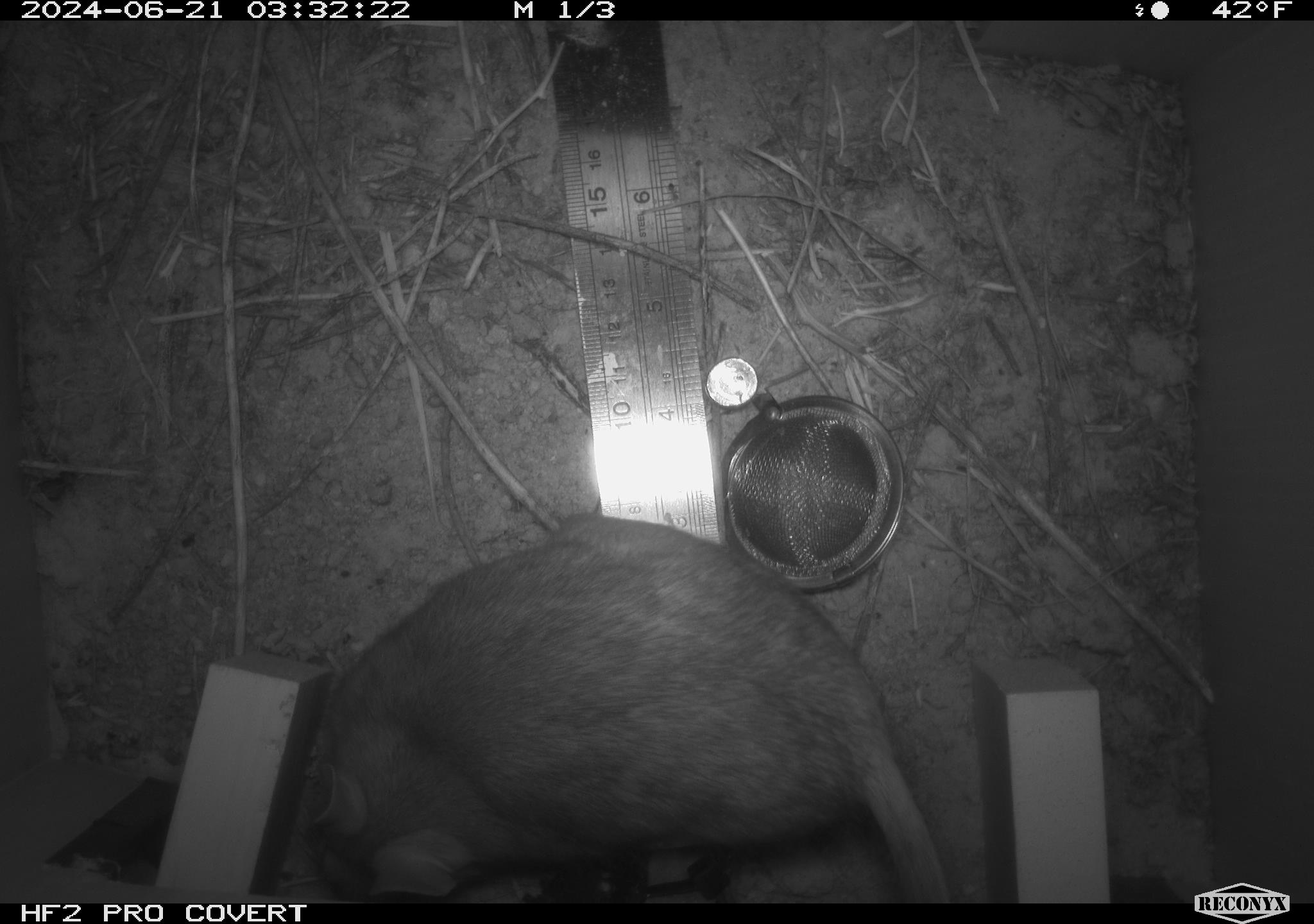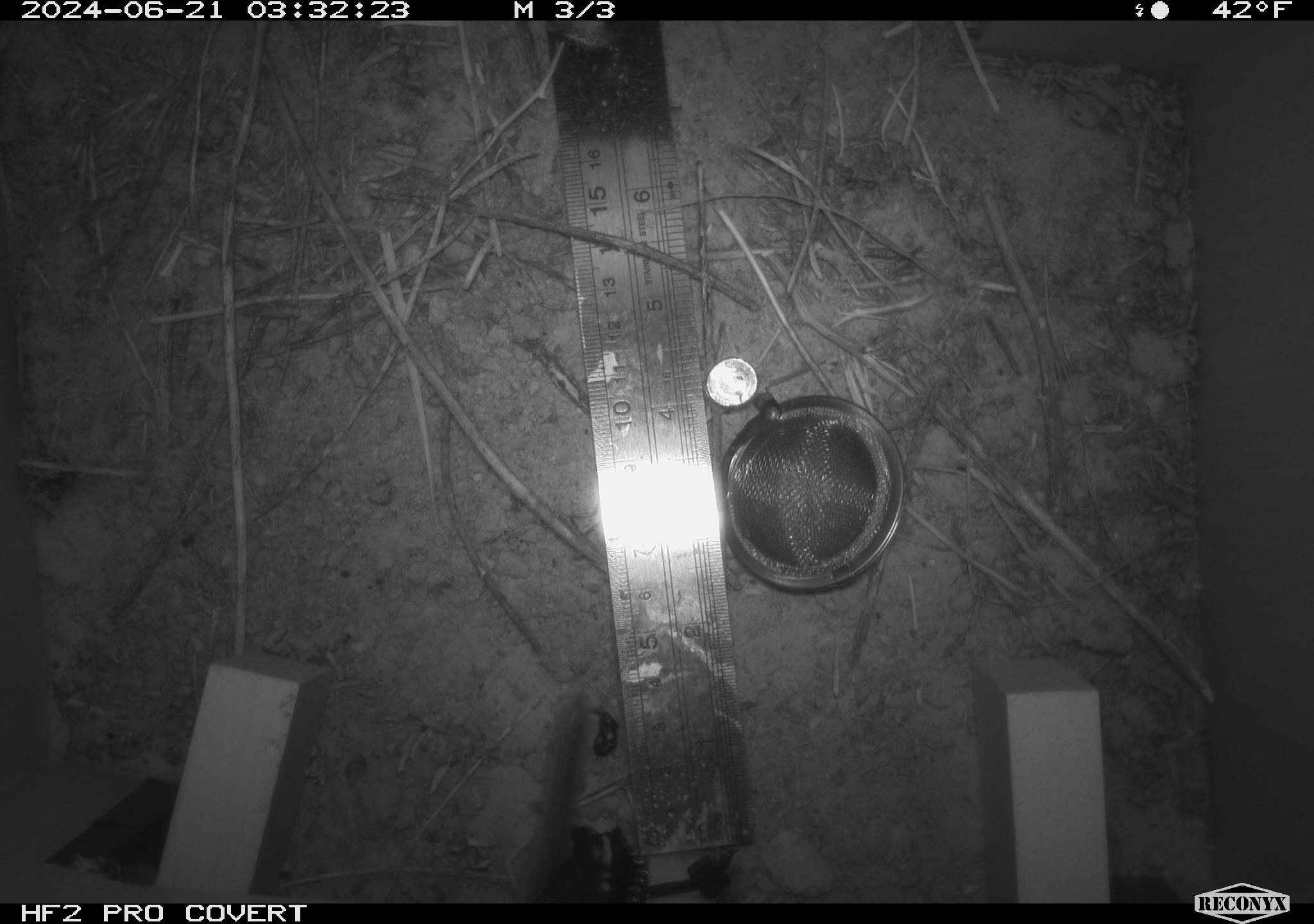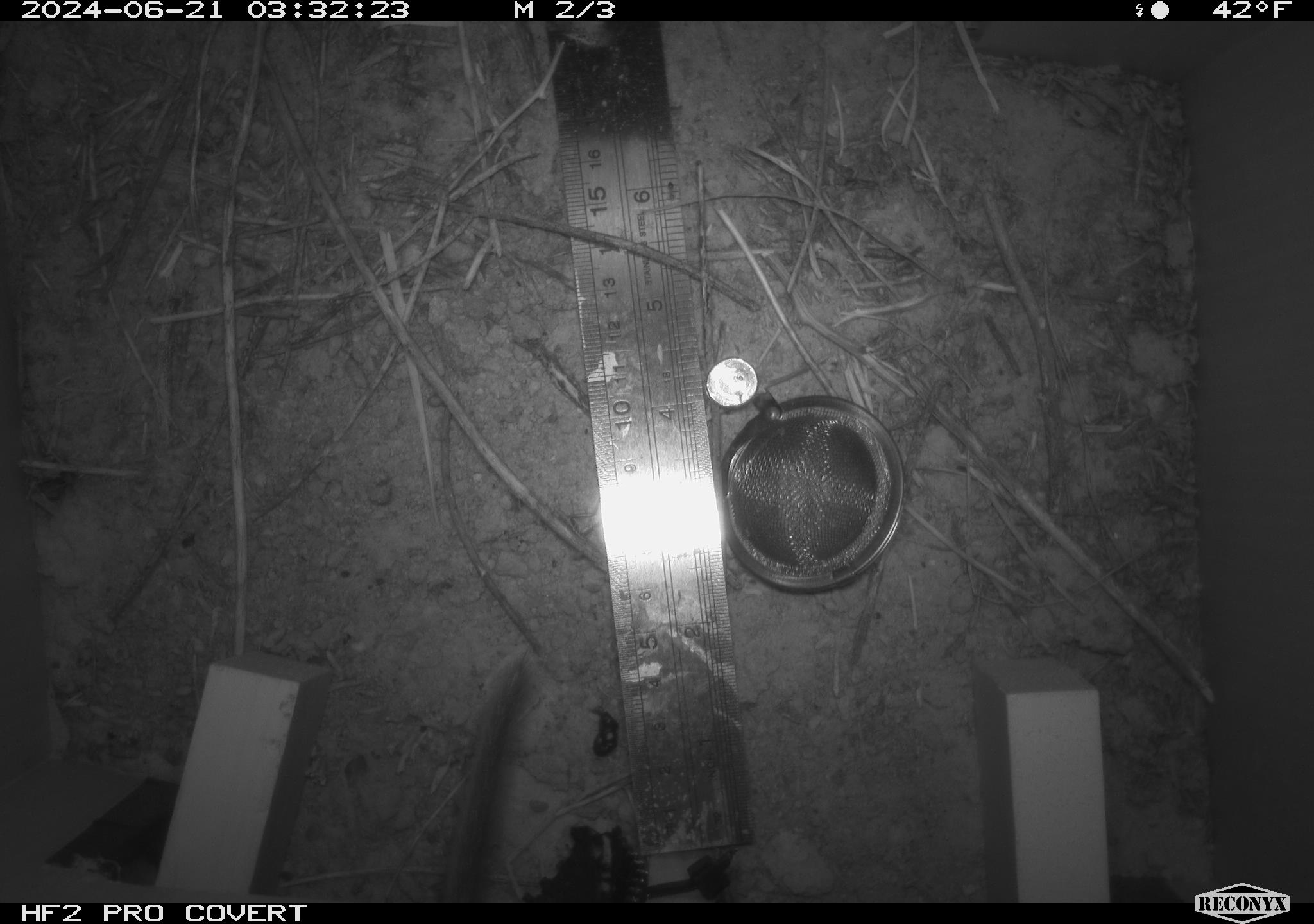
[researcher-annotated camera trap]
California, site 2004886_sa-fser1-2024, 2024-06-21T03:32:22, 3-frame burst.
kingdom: Animalia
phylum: Chordata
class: Mammalia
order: Rodentia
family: Cricetidae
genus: Neotoma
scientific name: Neotoma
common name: pack rat or woodrat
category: neotoma species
Neotoma species (pack rat or woodrat) (Neotoma).